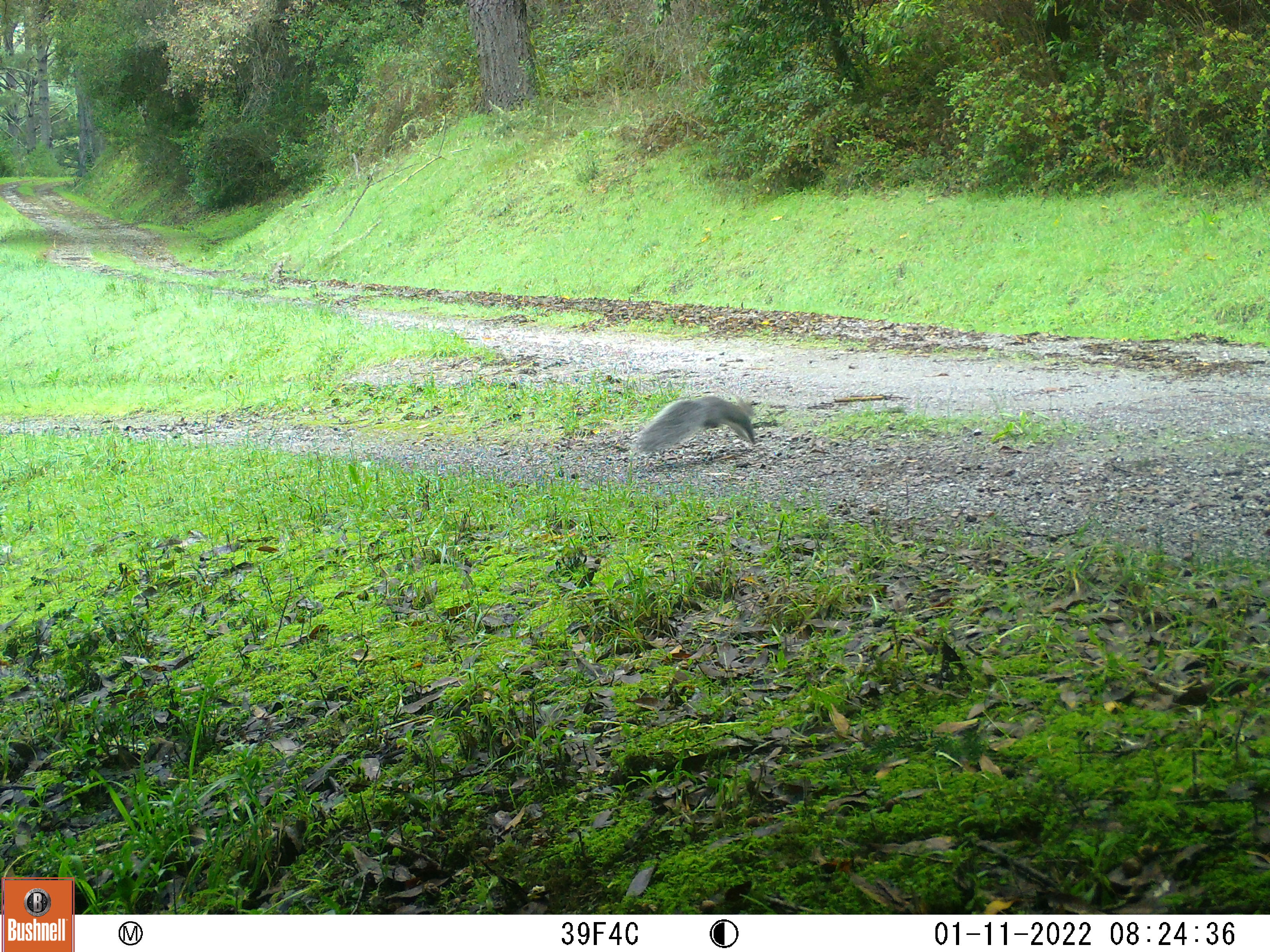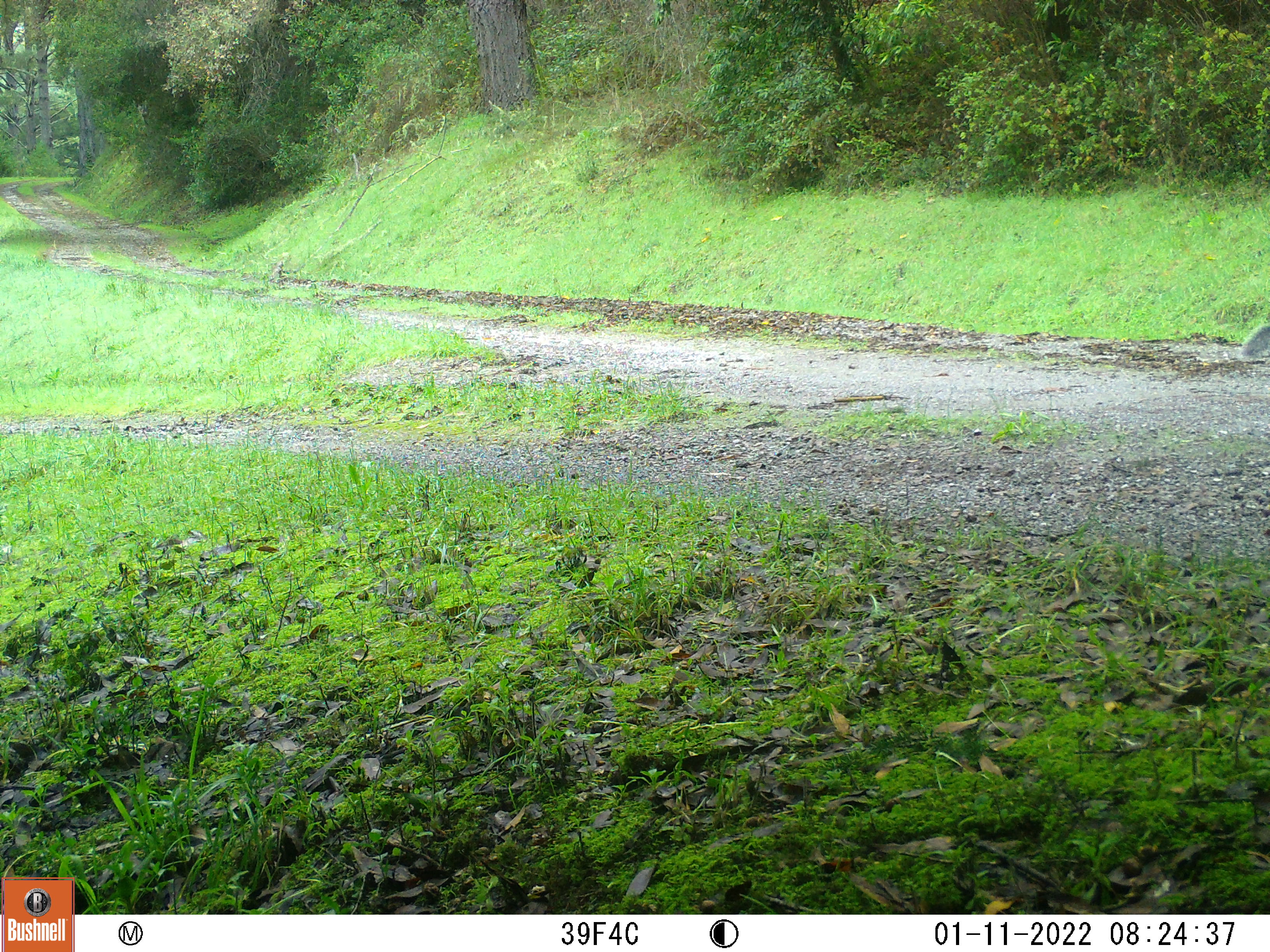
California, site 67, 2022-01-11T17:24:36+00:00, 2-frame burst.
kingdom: Animalia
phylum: Chordata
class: Mammalia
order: Rodentia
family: Sciuridae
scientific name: Sciuridae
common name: squirrel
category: unknown squirrel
Unknown squirrel (squirrel) (Sciuridae).